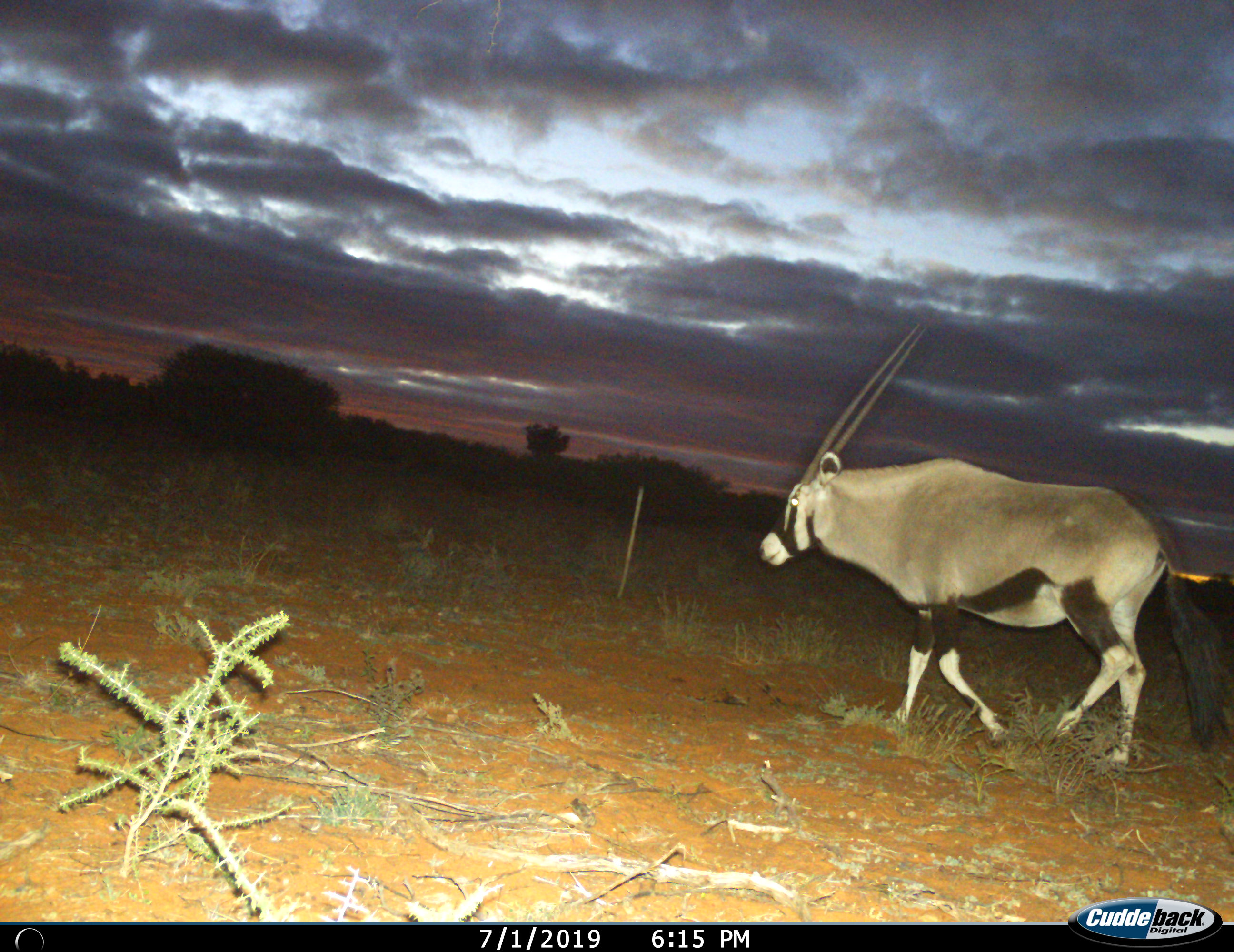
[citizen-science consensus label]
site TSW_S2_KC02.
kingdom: Animalia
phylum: Chordata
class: Mammalia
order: Artiodactyla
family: Bovidae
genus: Oryx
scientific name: Oryx gazella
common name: gemsbok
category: oryx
Oryx (gemsbok) (Oryx gazella), count 1. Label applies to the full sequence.